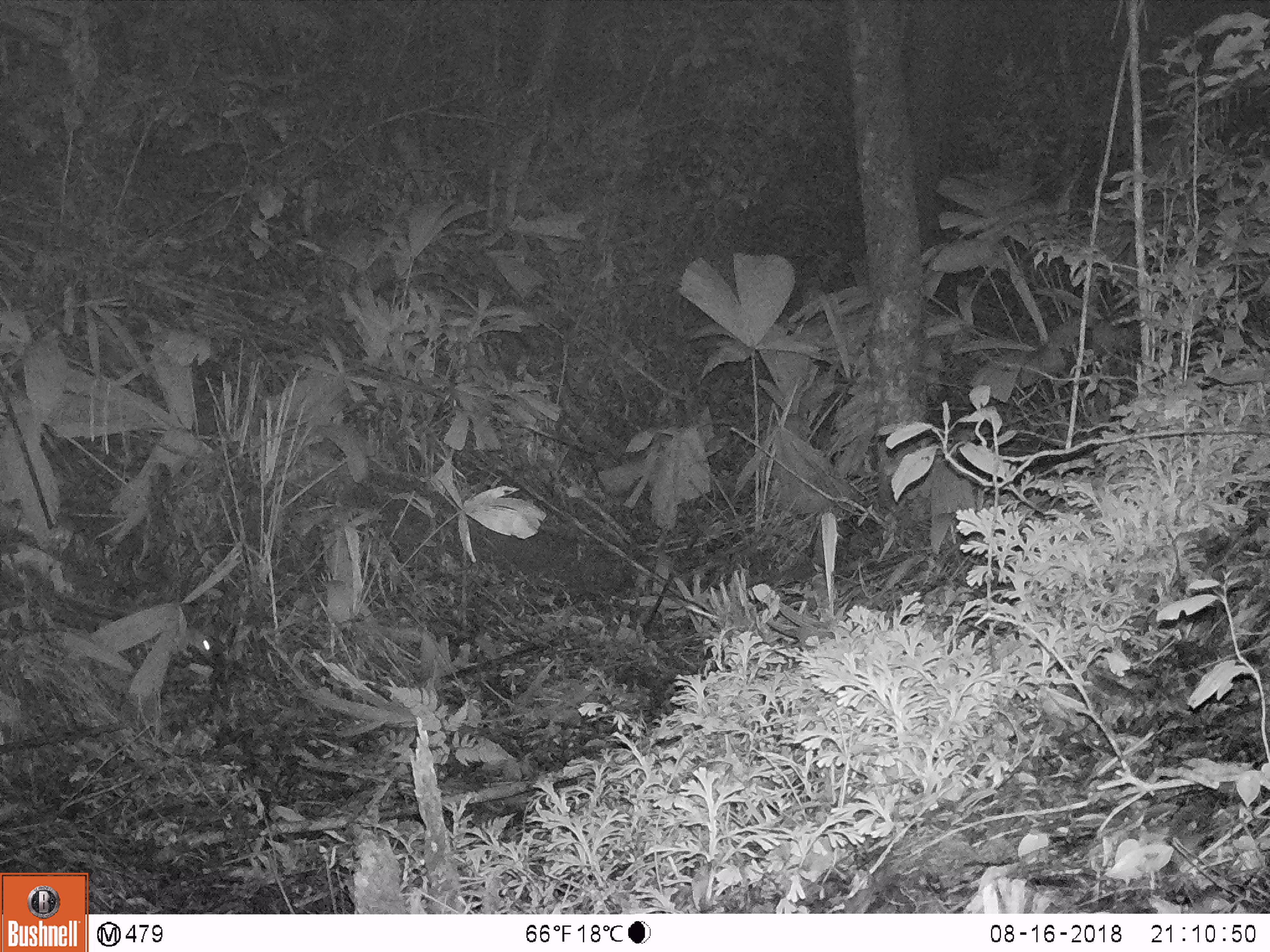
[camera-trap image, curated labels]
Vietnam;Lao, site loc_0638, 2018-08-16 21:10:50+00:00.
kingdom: Animalia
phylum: Chordata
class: Mammalia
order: Rodentia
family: Muridae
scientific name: Muridae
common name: old-world mice and rats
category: unidentified murid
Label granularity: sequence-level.